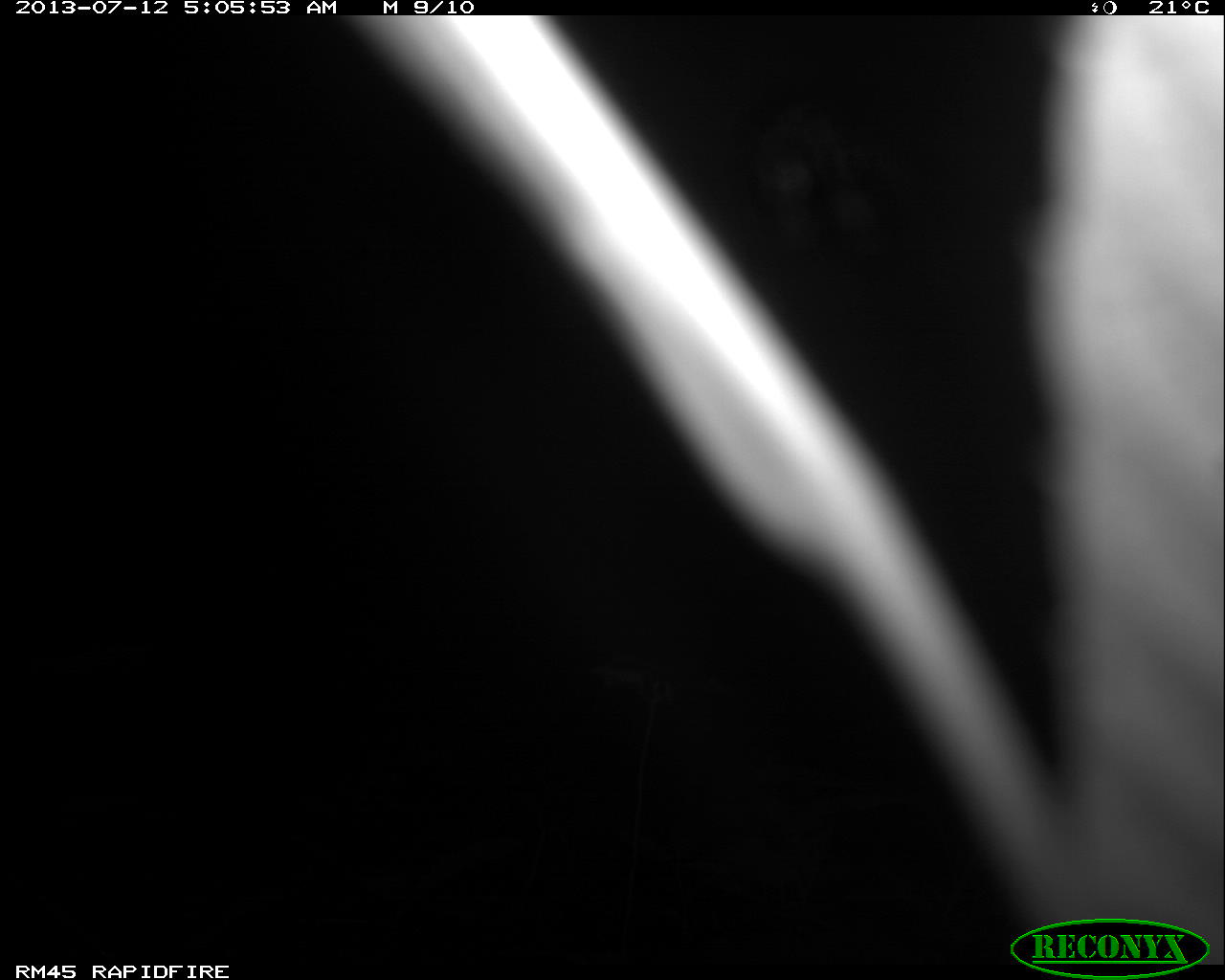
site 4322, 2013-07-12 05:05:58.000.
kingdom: Animalia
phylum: Chordata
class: Mammalia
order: Carnivora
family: Felidae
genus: Leopardus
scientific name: Leopardus pardalis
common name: ocelot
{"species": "Leopardus pardalis (ocelot)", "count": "1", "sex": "male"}